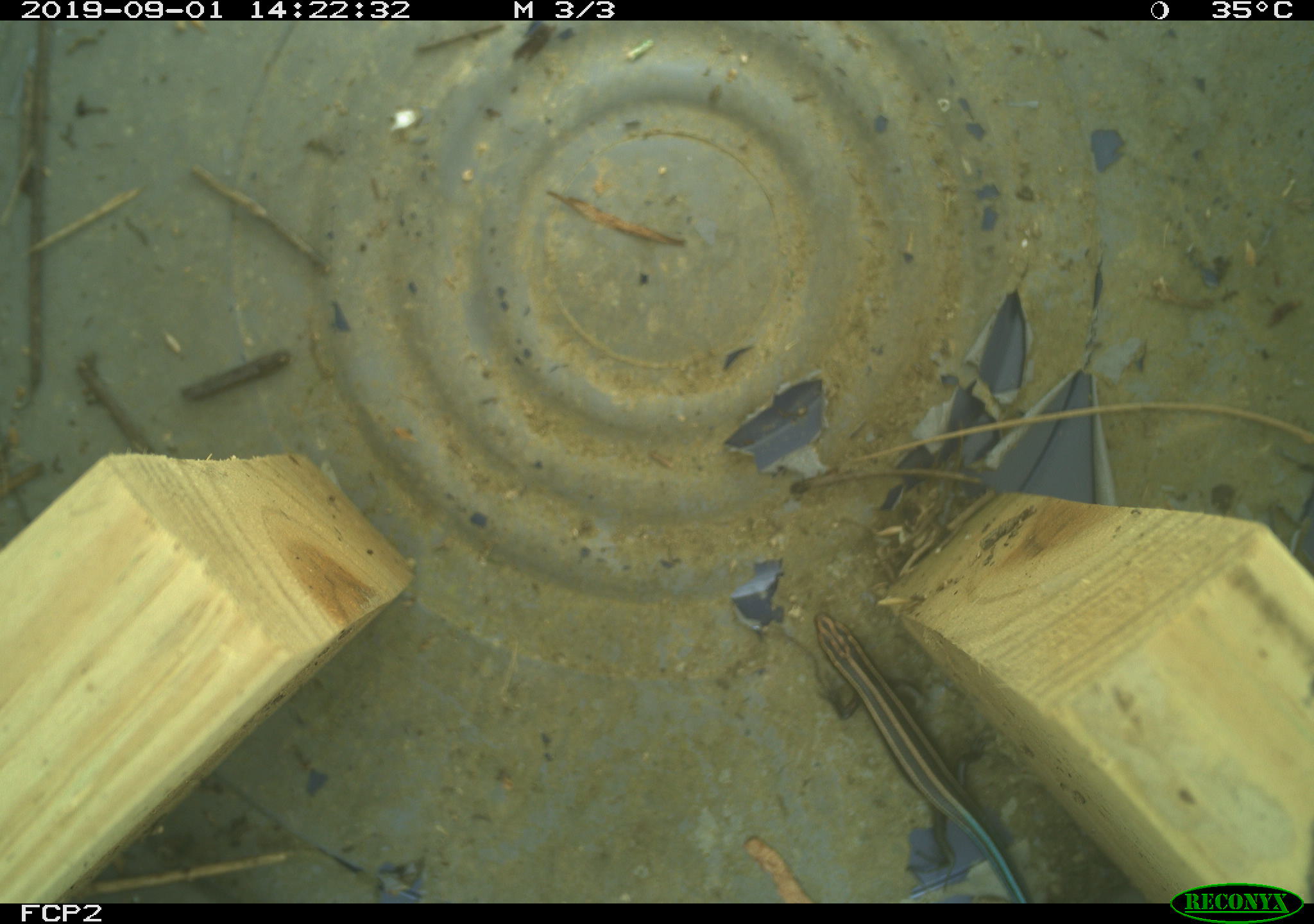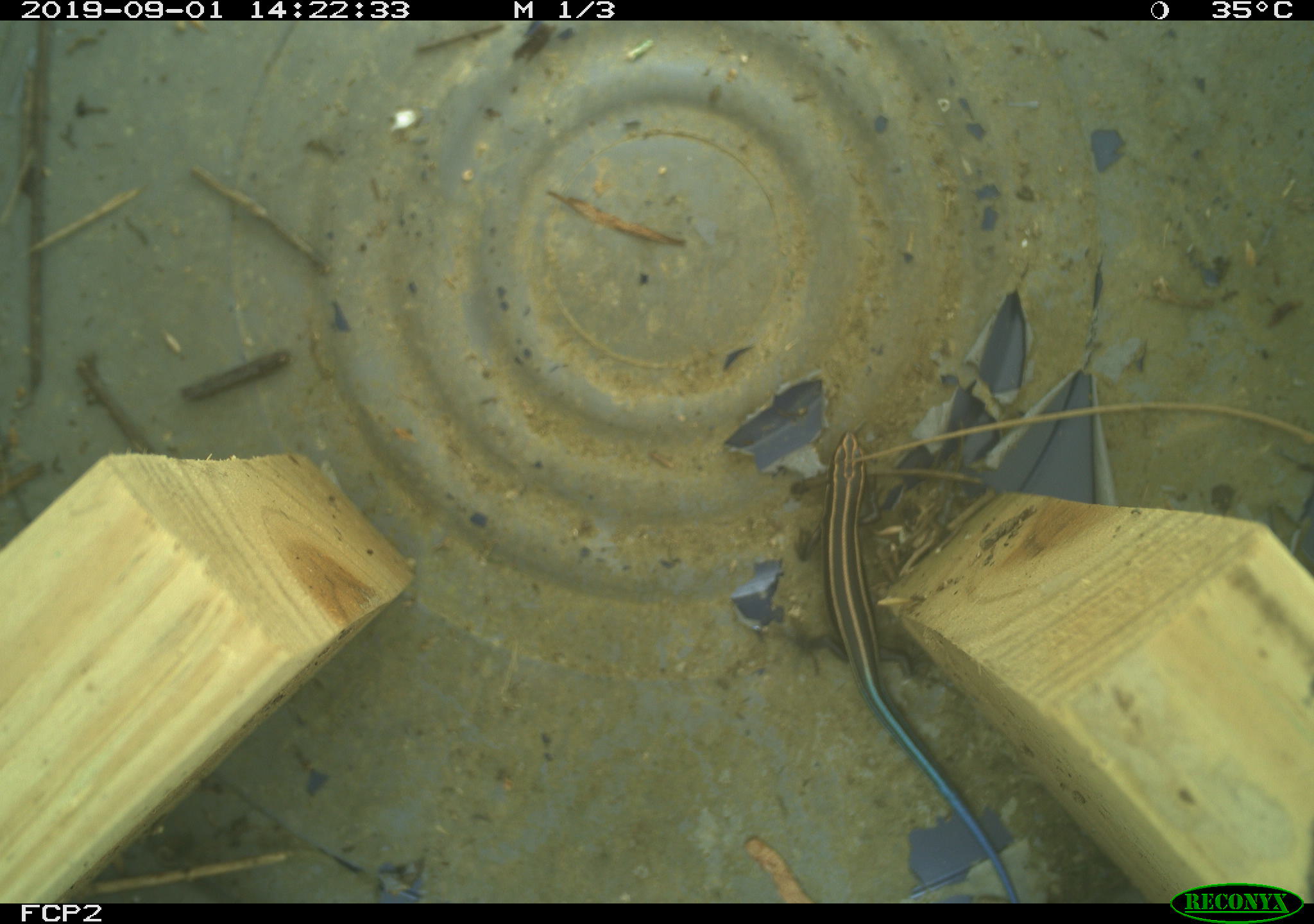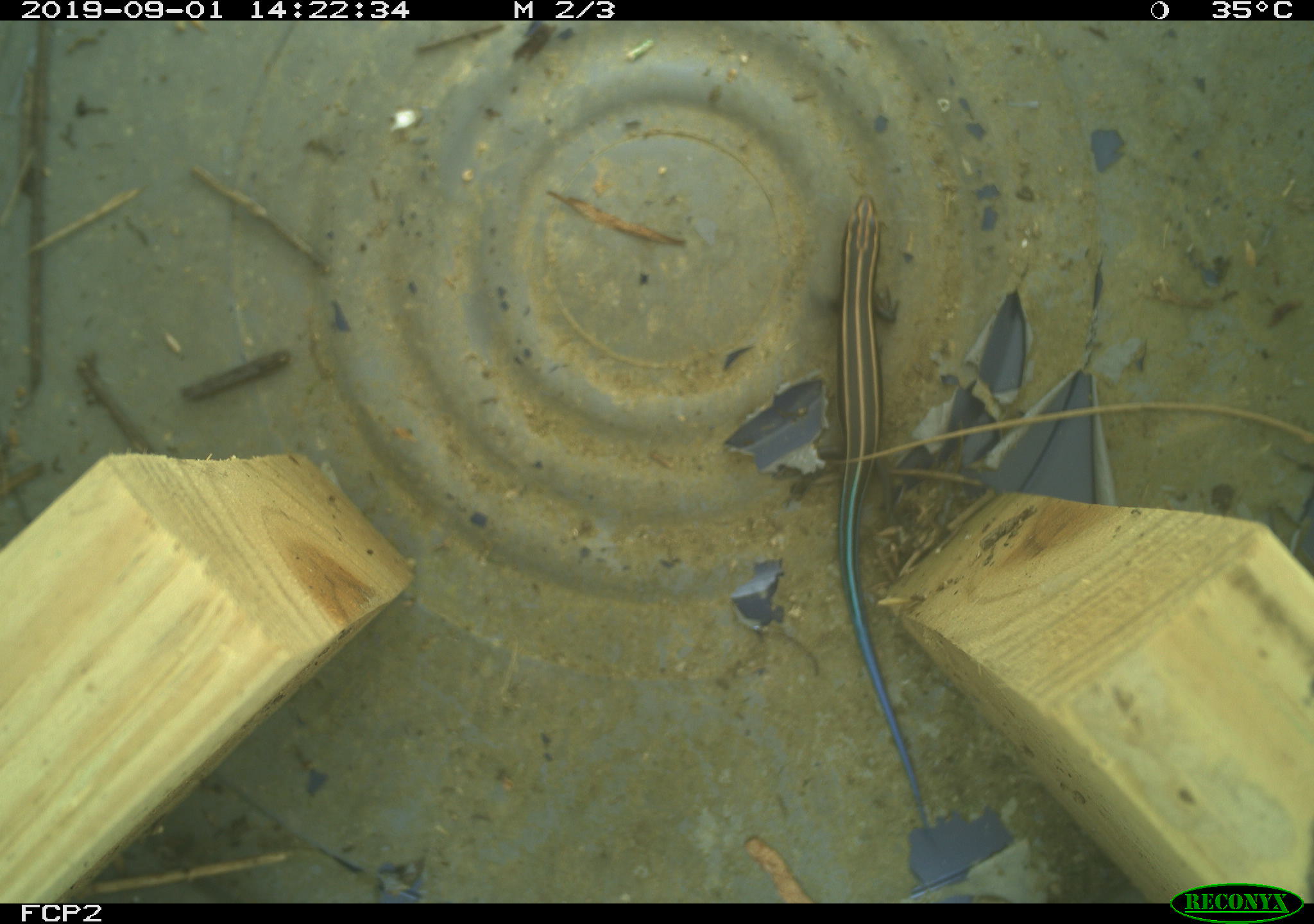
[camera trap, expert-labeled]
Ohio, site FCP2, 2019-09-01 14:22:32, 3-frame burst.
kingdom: Animalia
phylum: Chordata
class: Reptilia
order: Squamata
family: Scincidae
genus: Plestiodon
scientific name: Plestiodon fasciatus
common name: common five-lined skink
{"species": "common five-lined skink (Plestiodon fasciatus)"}